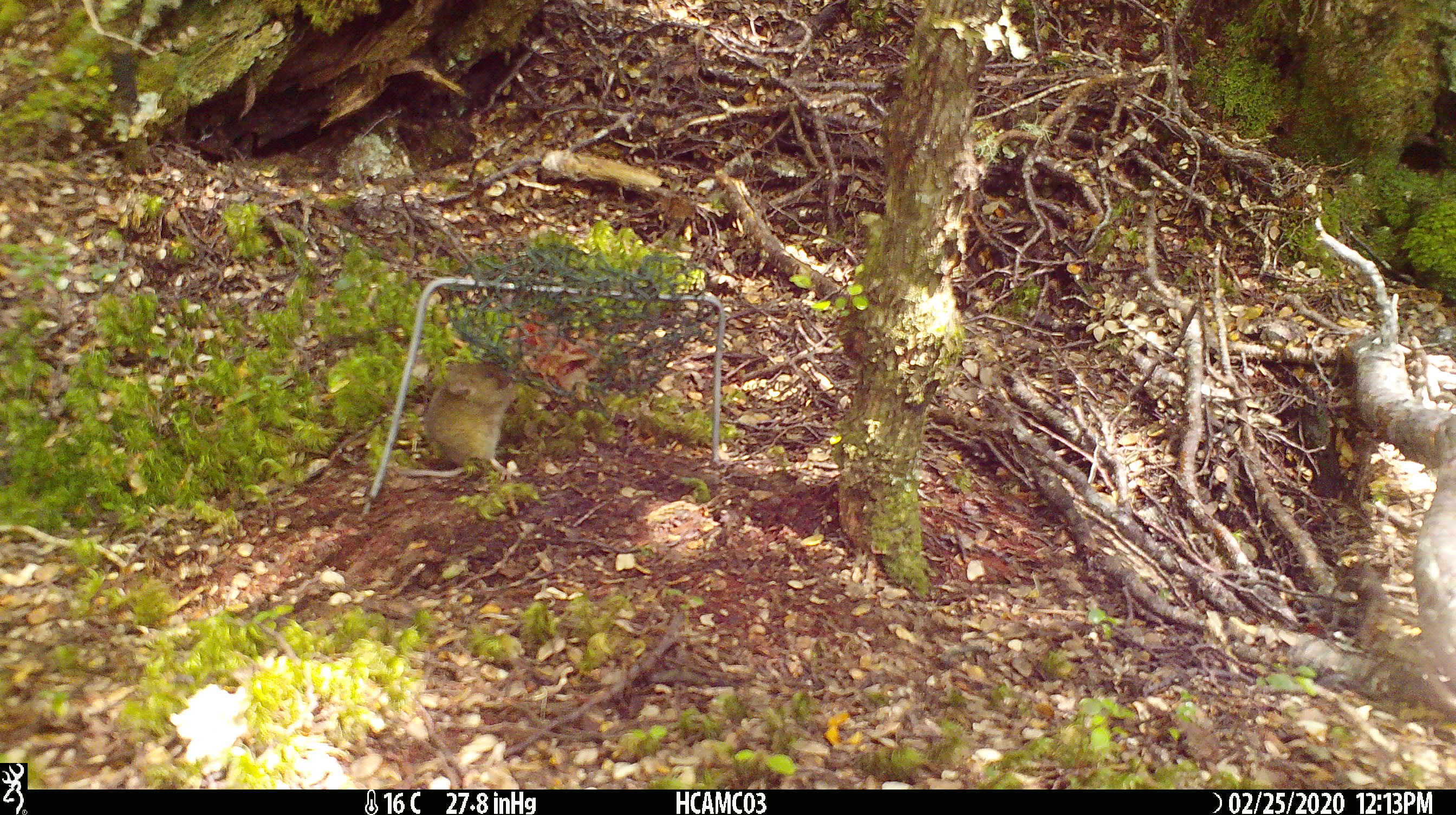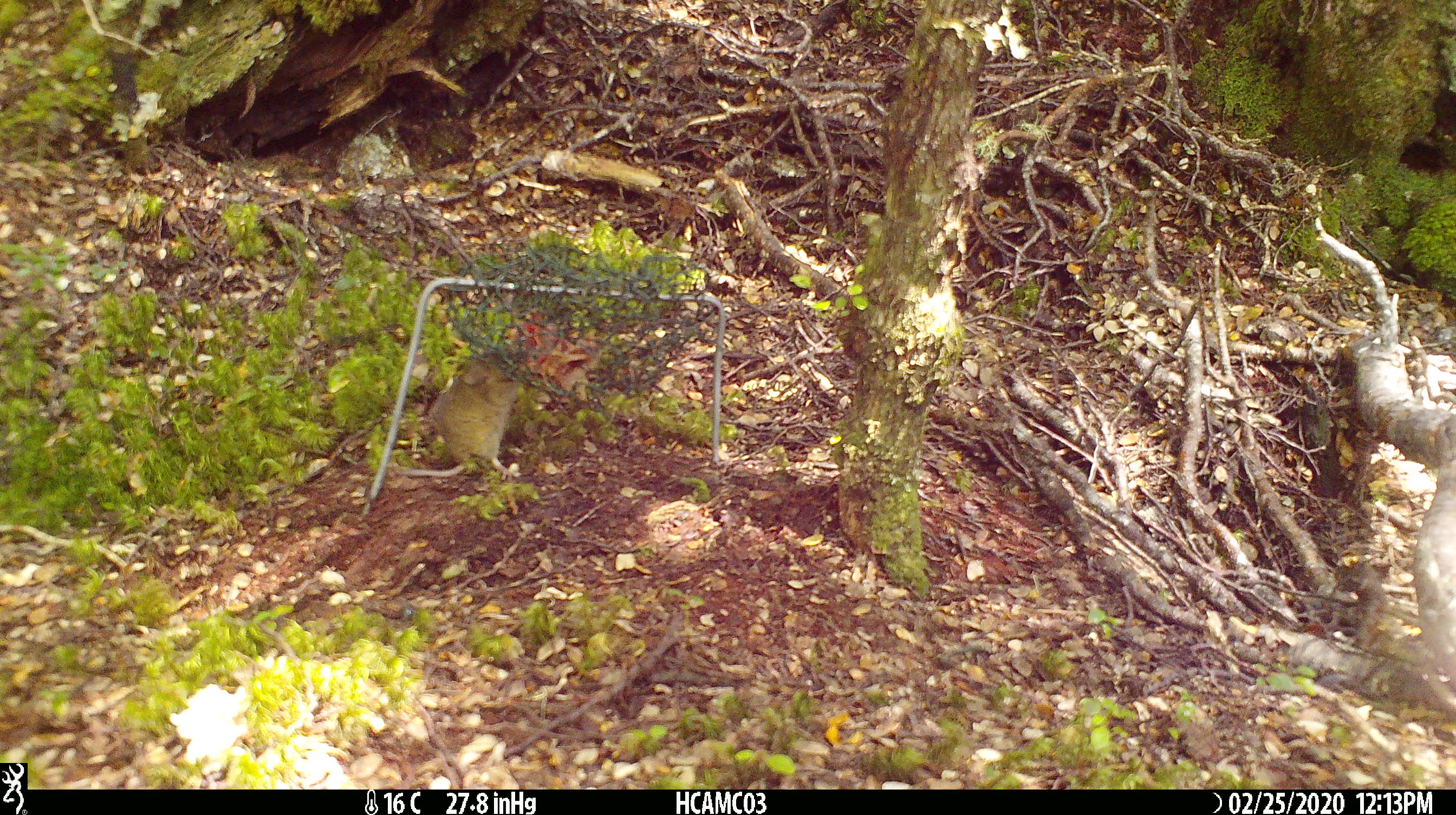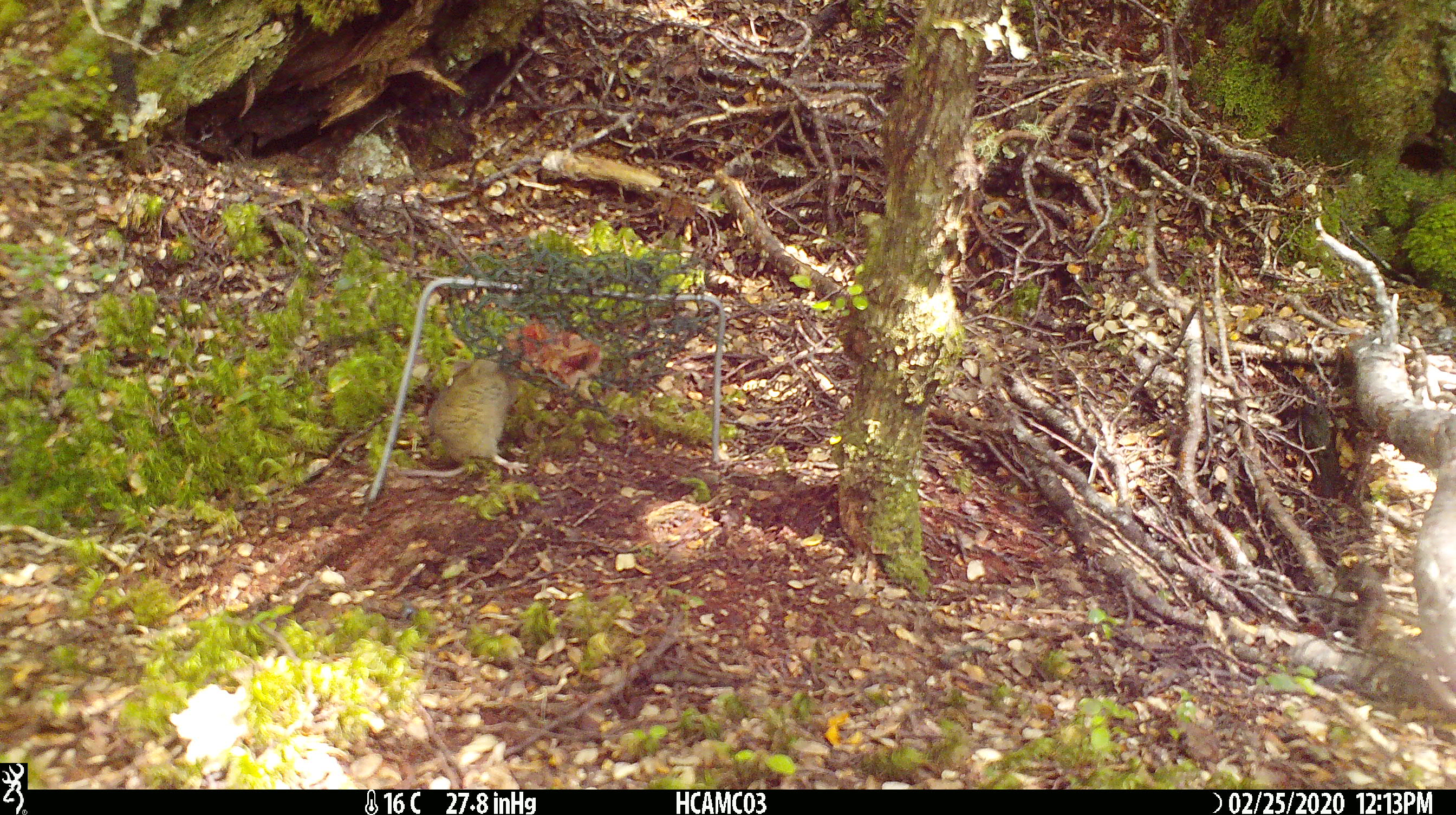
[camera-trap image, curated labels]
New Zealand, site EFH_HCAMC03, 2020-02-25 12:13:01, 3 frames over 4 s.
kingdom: Animalia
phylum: Chordata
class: Mammalia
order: Rodentia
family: Muridae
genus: Mus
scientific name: Mus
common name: mouse